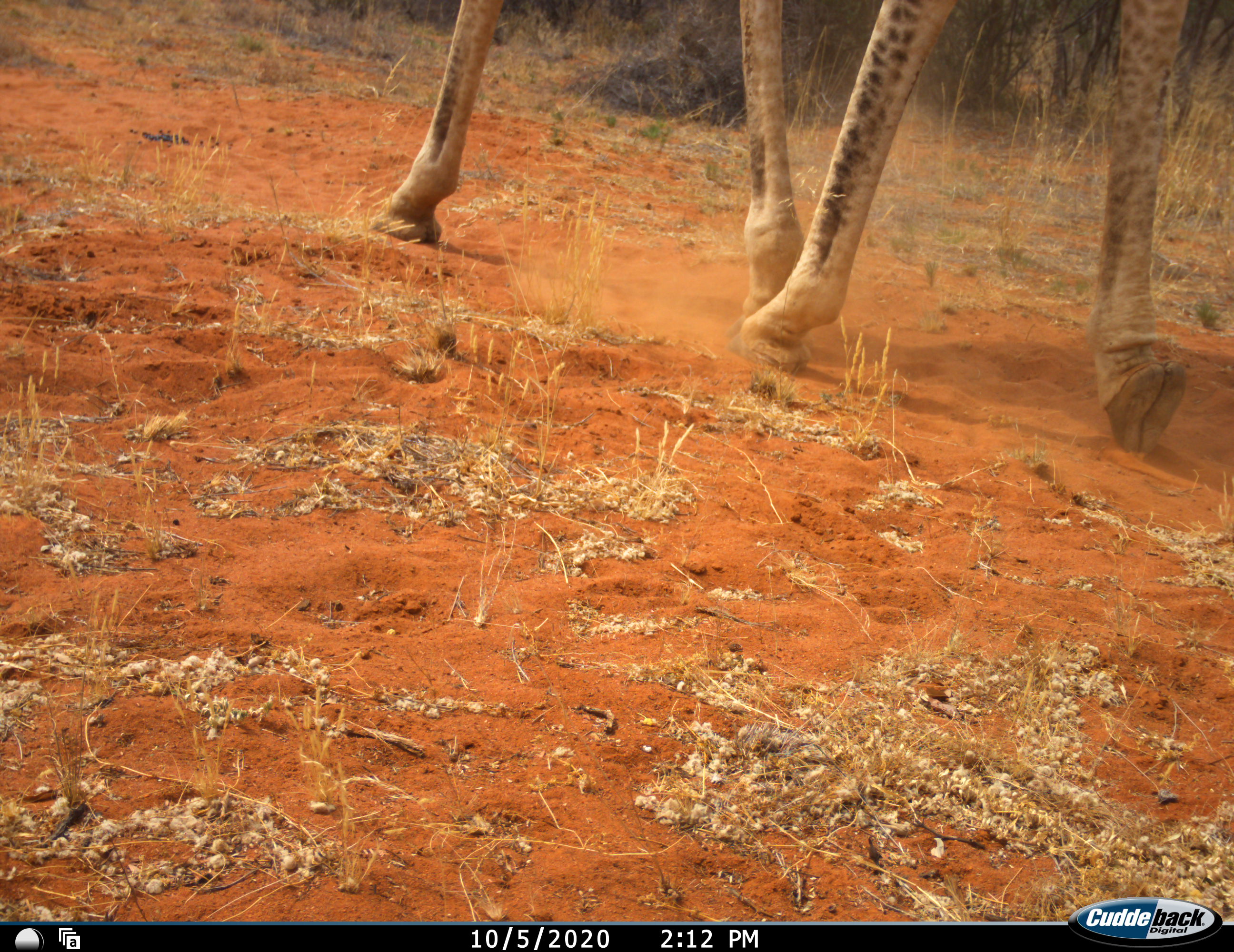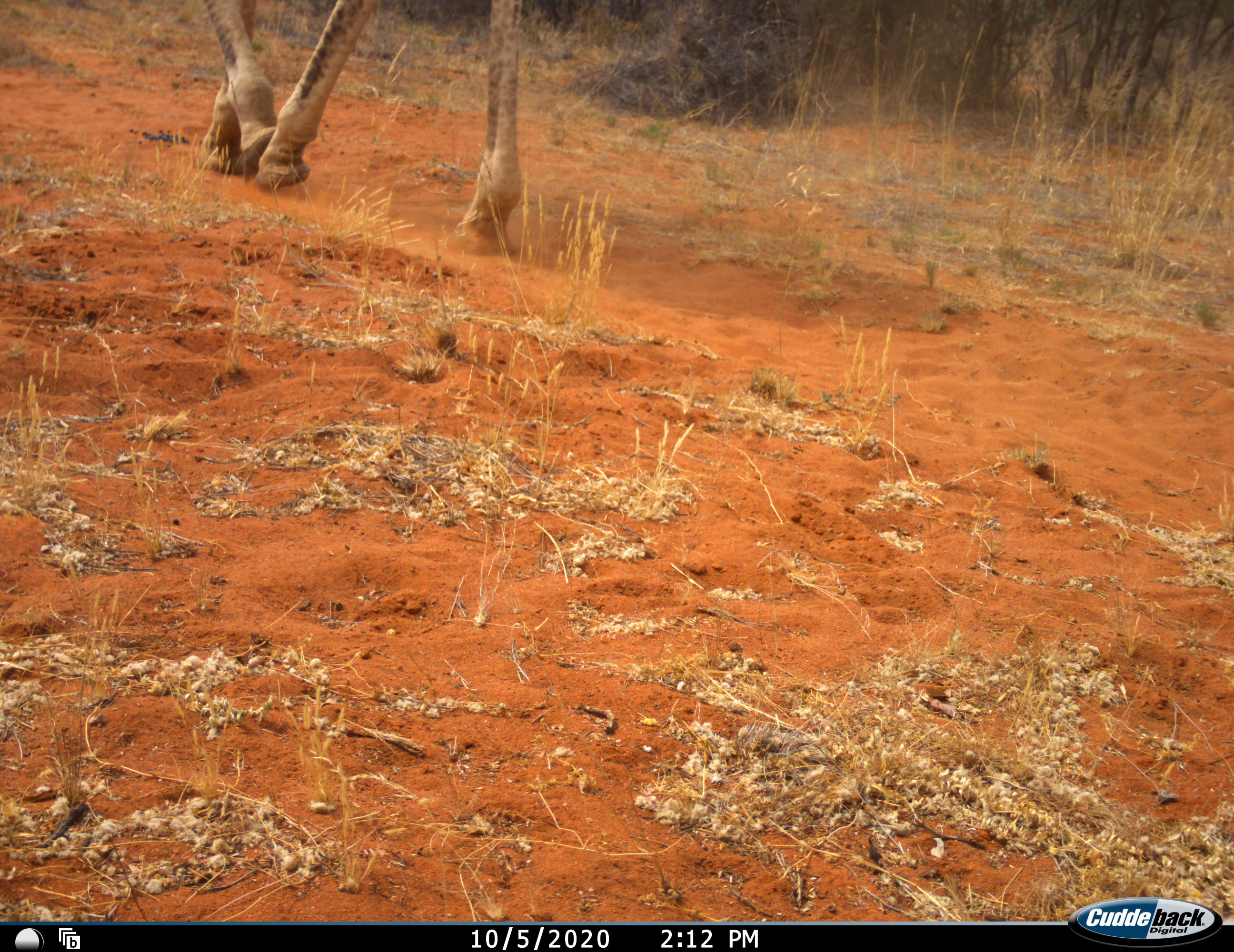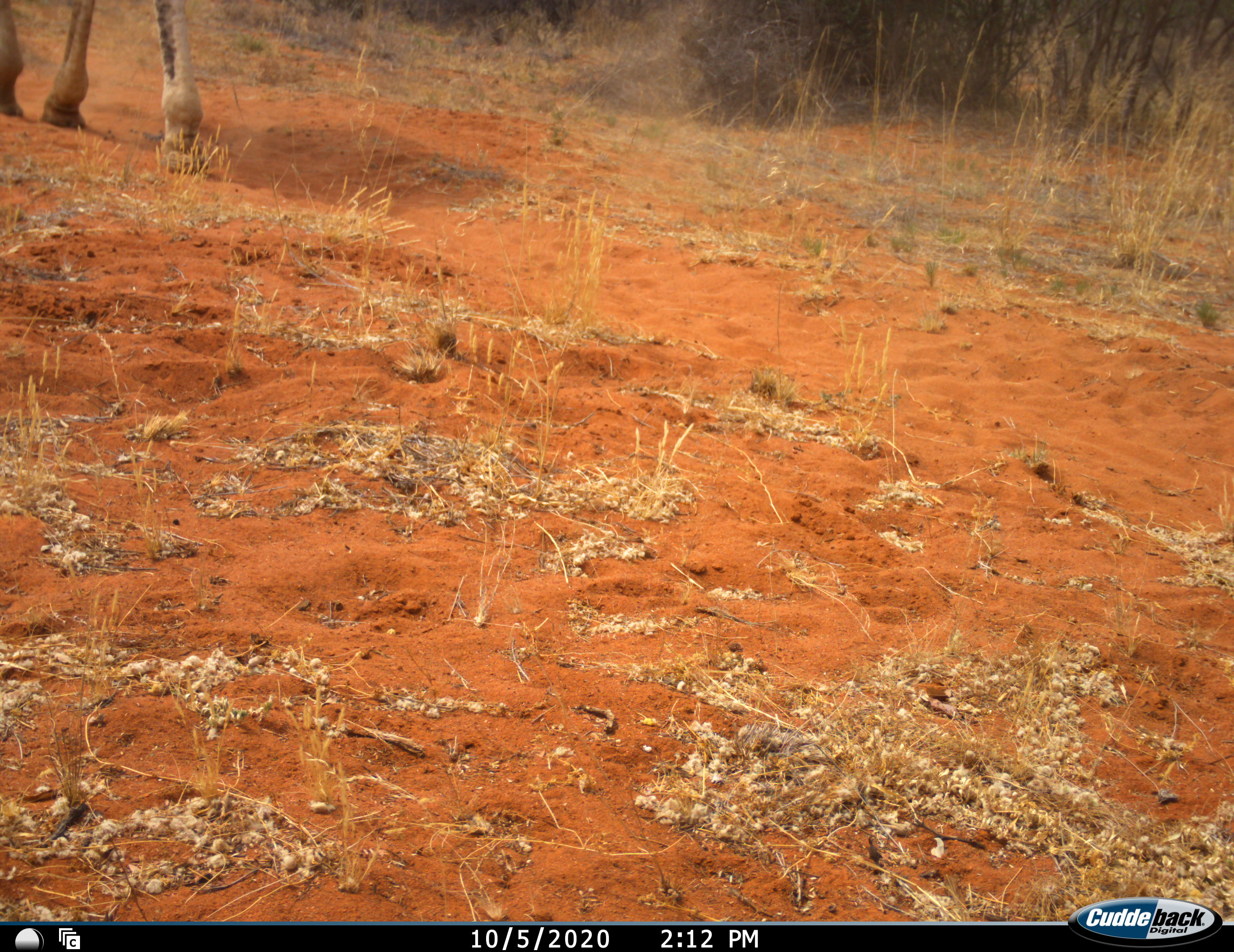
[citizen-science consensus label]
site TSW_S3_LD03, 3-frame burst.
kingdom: Animalia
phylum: Chordata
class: Mammalia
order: Artiodactyla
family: Giraffidae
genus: Giraffa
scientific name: Giraffa camelopardalis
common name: giraffe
Giraffe (Giraffa camelopardalis), count 1. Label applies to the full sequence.